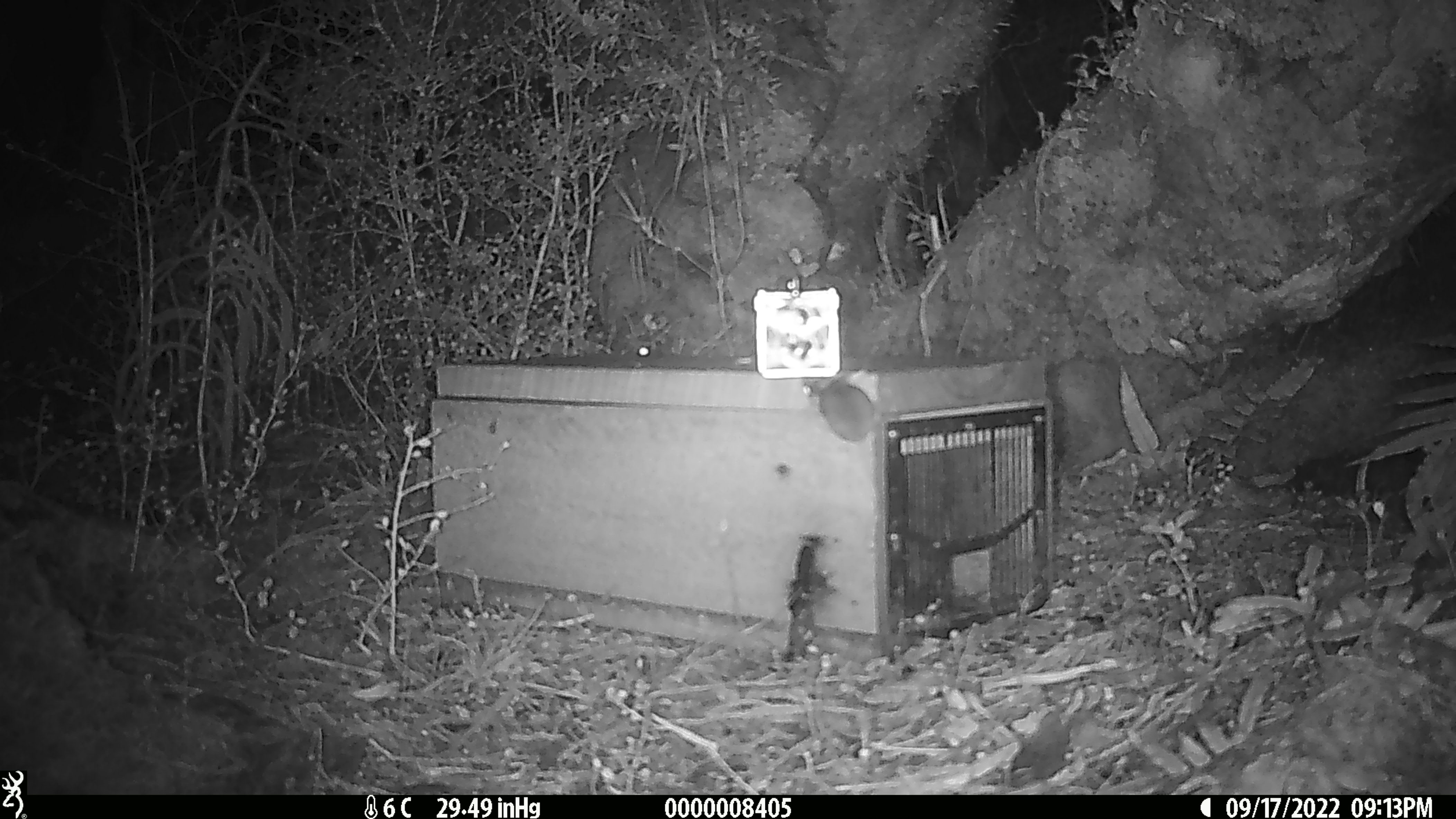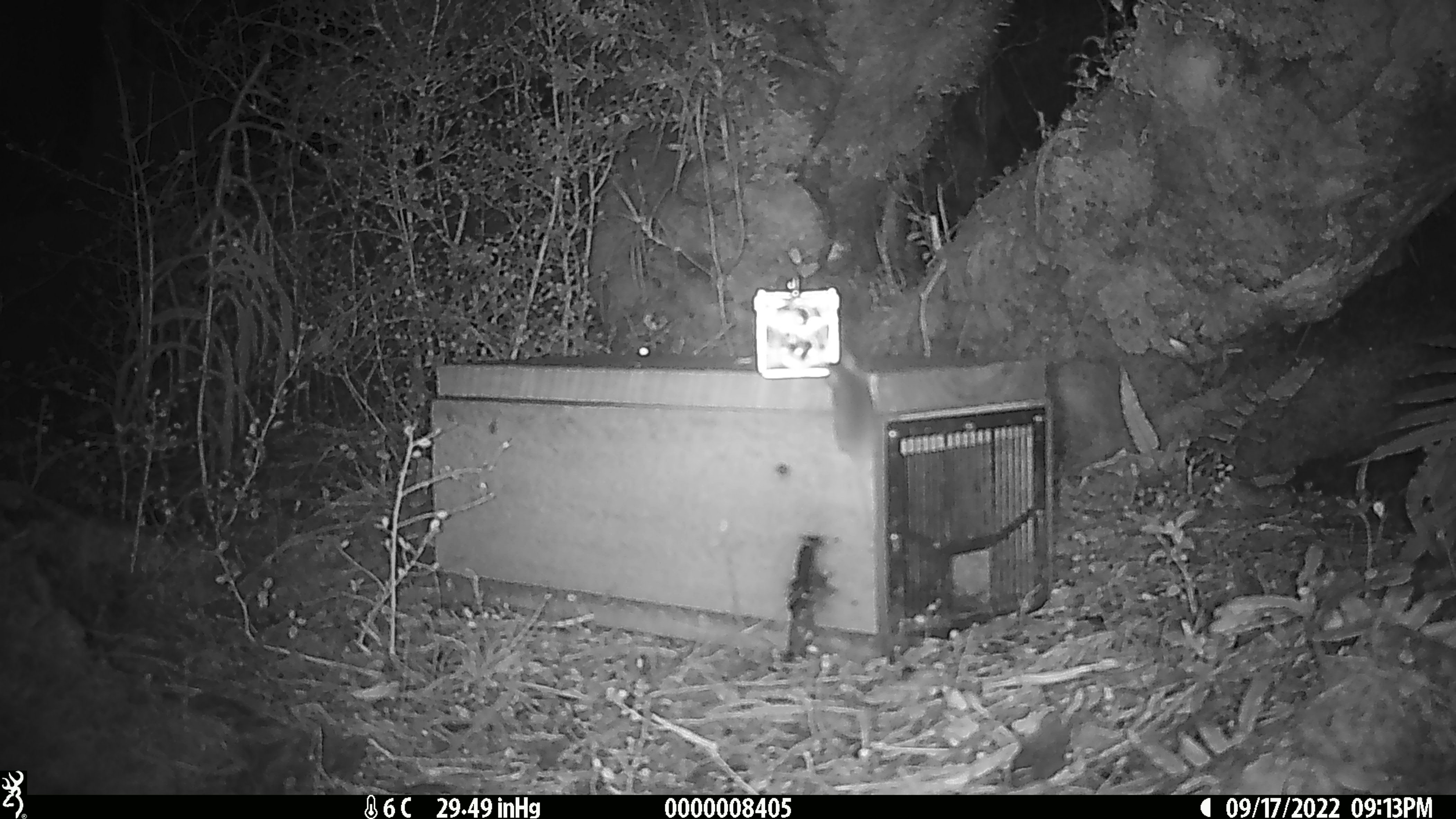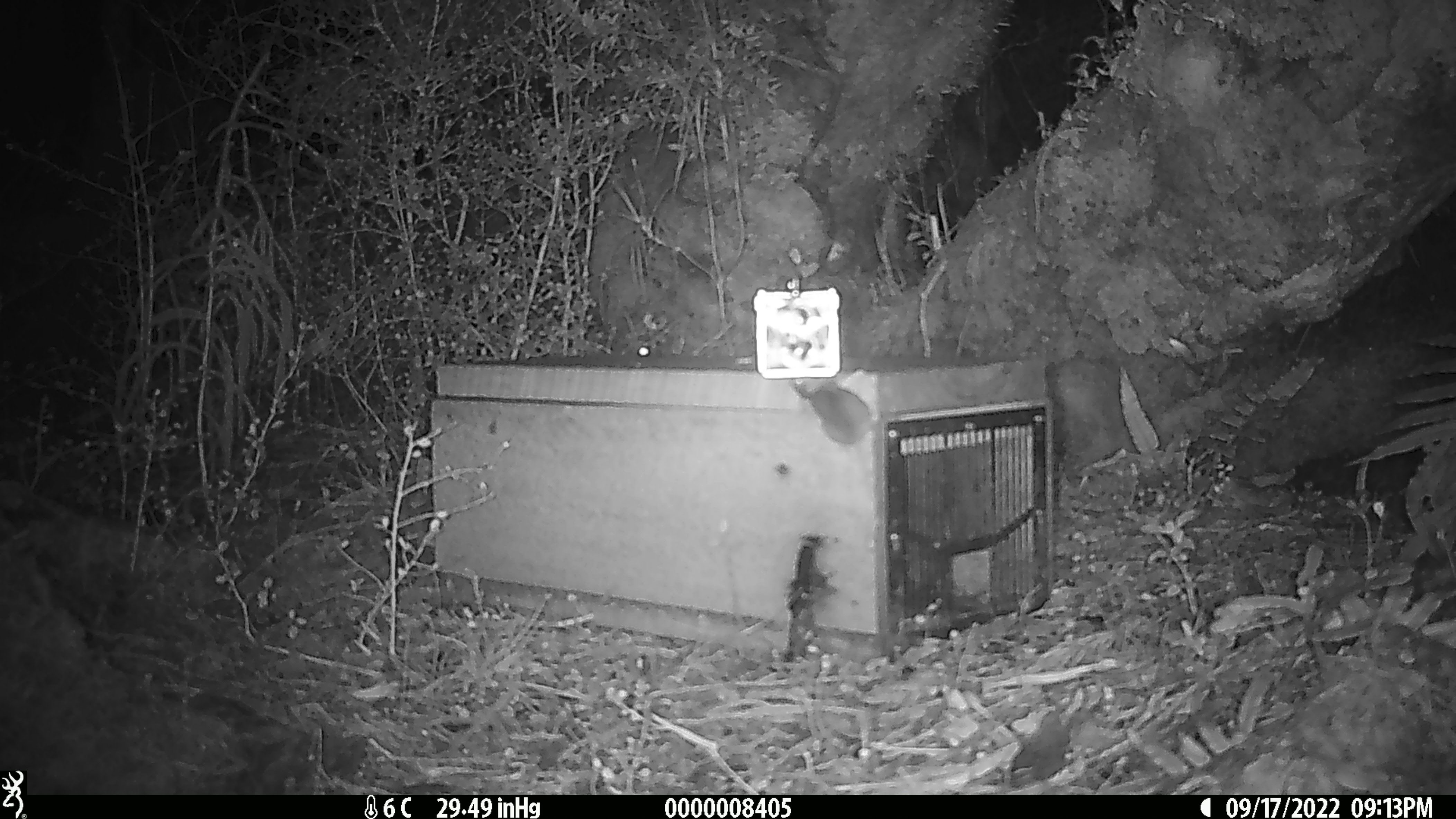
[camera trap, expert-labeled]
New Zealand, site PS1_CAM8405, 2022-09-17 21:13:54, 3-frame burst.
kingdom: Animalia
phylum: Chordata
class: Mammalia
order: Rodentia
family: Muridae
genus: Mus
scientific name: Mus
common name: mouse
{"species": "mouse (Mus)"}